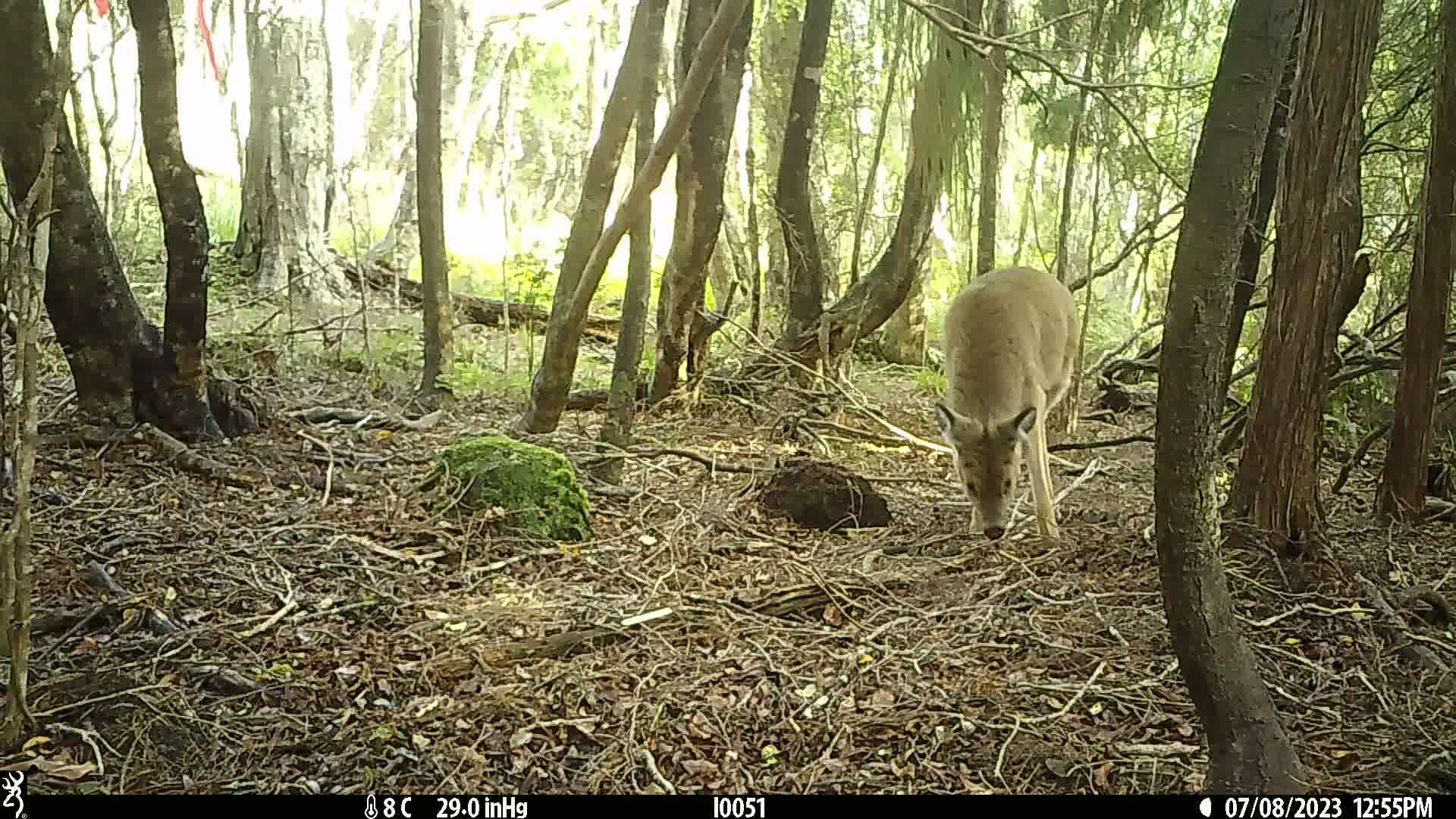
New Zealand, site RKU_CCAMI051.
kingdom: Animalia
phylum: Chordata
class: Mammalia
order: Artiodactyla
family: Cervidae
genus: Odocoileus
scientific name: Odocoileus virginianus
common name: white-tailed deer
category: white tailed deer